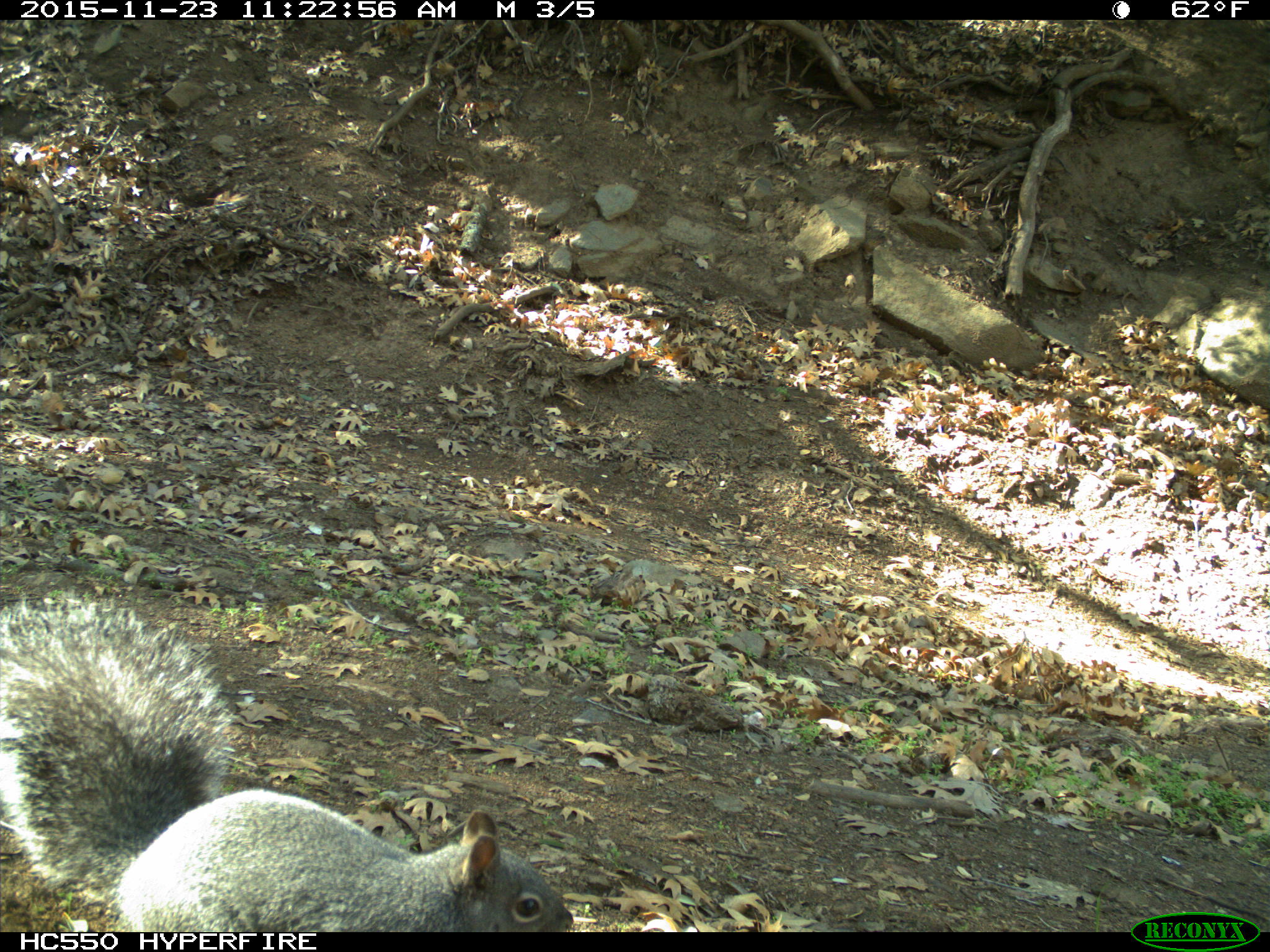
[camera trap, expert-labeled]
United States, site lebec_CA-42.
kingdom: Animalia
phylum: Chordata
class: Mammalia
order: Rodentia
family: Sciuridae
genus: Sciurus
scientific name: Sciurus carolinensis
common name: eastern gray squirrel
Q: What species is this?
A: Sciurus carolinensis (eastern gray squirrel).